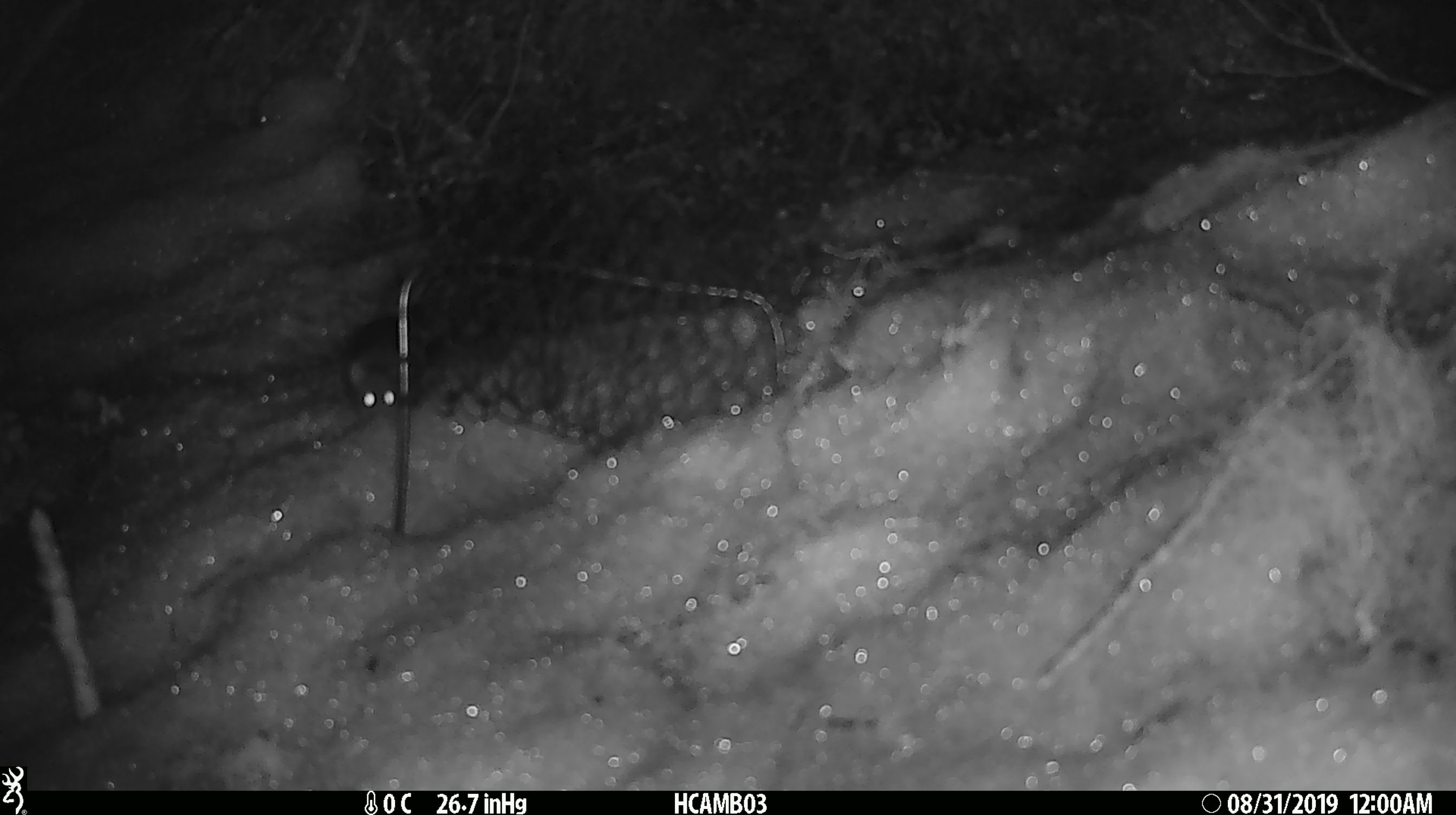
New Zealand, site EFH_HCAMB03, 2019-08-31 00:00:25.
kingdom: Animalia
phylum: Chordata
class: Mammalia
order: Rodentia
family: Muridae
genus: Mus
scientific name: Mus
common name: mouse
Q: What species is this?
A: Mouse (Mus).